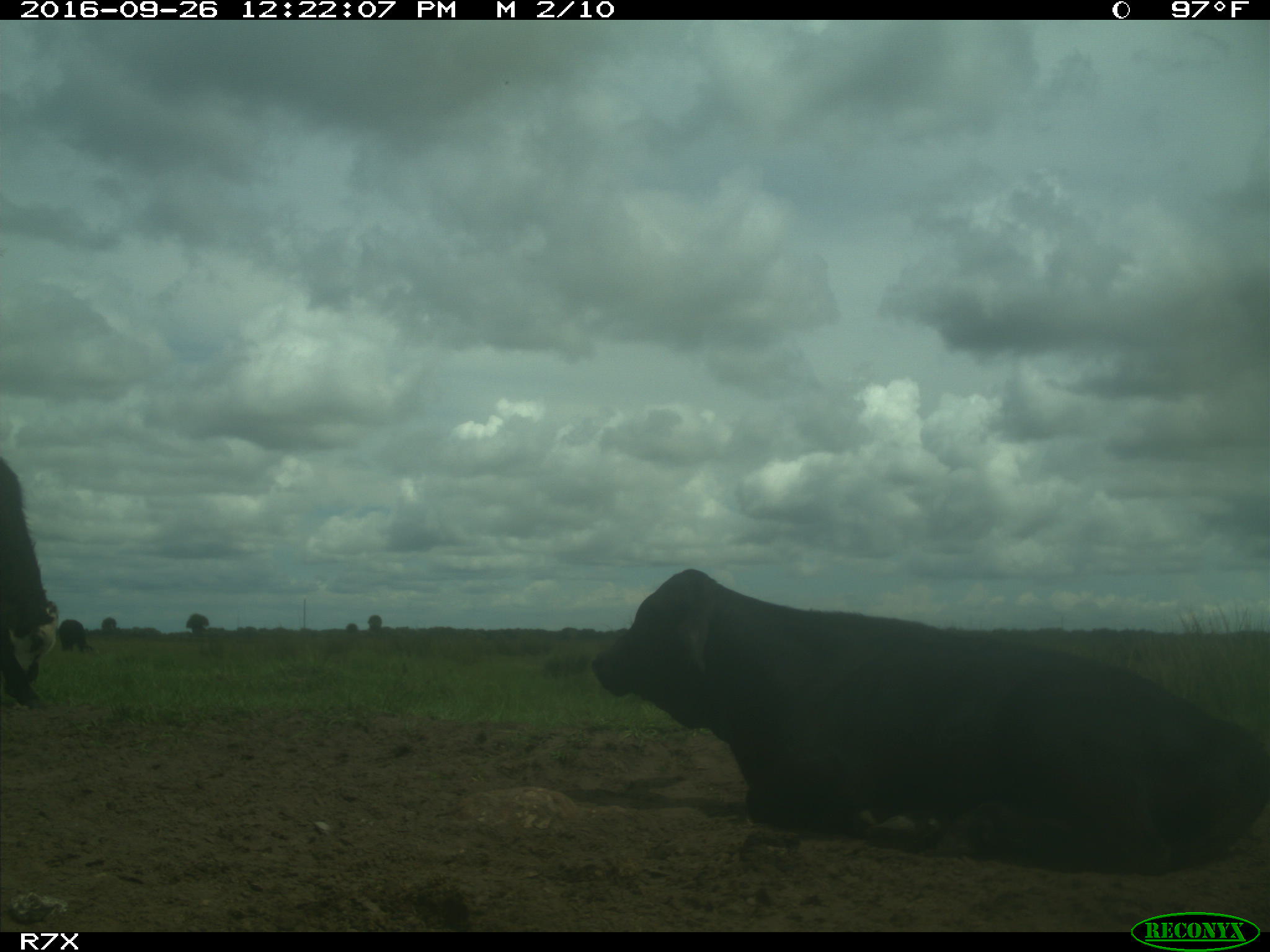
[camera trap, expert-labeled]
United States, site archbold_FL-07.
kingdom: Animalia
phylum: Chordata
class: Mammalia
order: Artiodactyla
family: Bovidae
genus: Bos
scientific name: Bos taurus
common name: domestic cow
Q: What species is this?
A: Bos taurus (domestic cow).